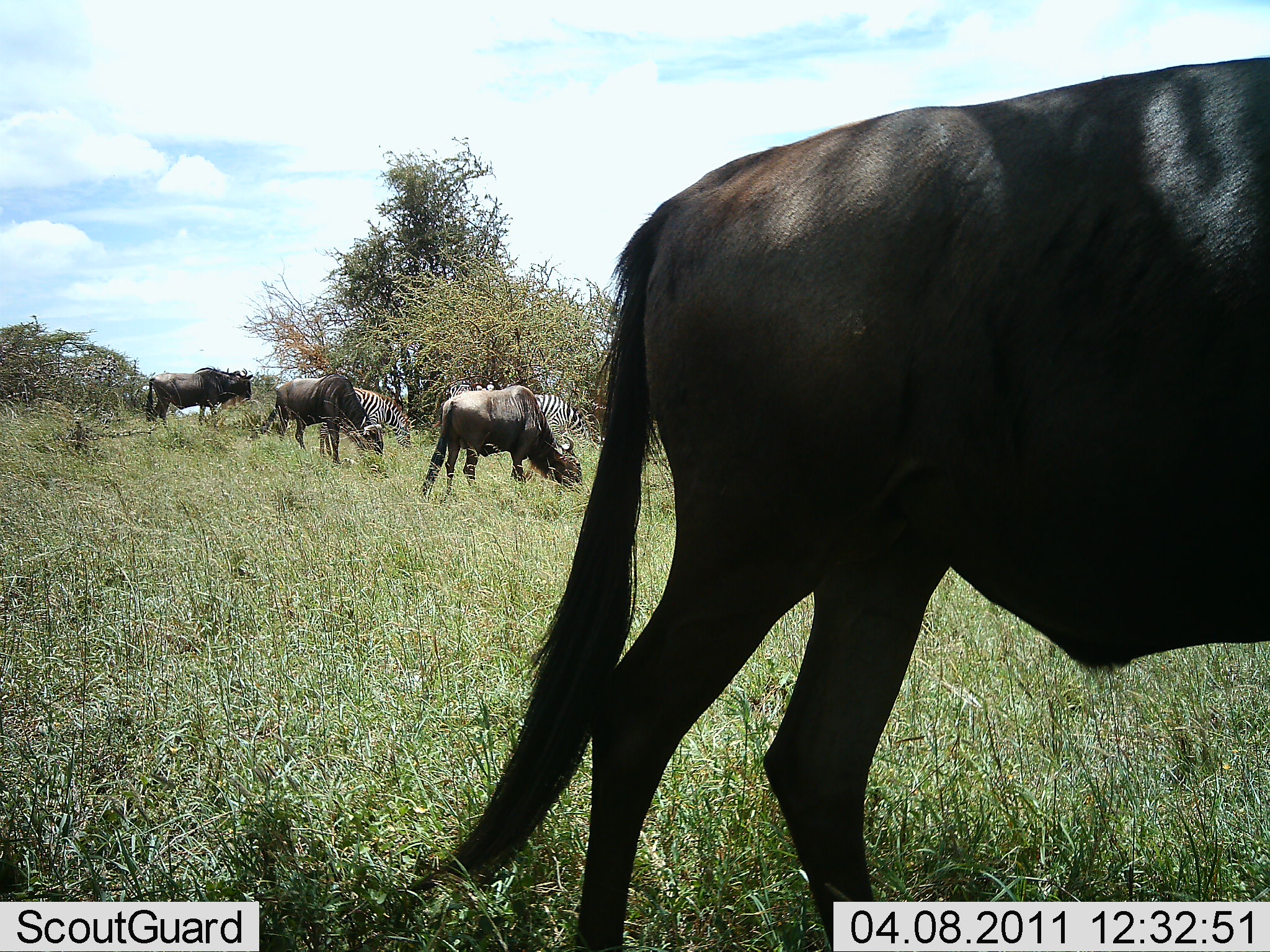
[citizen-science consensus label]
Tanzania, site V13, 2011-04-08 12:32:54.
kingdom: Animalia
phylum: Chordata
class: Mammalia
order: Artiodactyla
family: Bovidae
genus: Connochaetes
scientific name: Connochaetes taurinus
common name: blue wildebeest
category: wildebeest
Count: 4.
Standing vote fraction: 20%.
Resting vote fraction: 0%.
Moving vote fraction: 0%.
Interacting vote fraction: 0%.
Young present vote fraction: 0%.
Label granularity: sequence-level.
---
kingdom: Animalia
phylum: Chordata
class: Mammalia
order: Perissodactyla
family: Equidae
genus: Equus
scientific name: Equus quagga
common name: plains zebra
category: zebra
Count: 2.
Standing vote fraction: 10%.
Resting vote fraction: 0%.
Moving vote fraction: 0%.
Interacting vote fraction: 0%.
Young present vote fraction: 0%.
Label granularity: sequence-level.